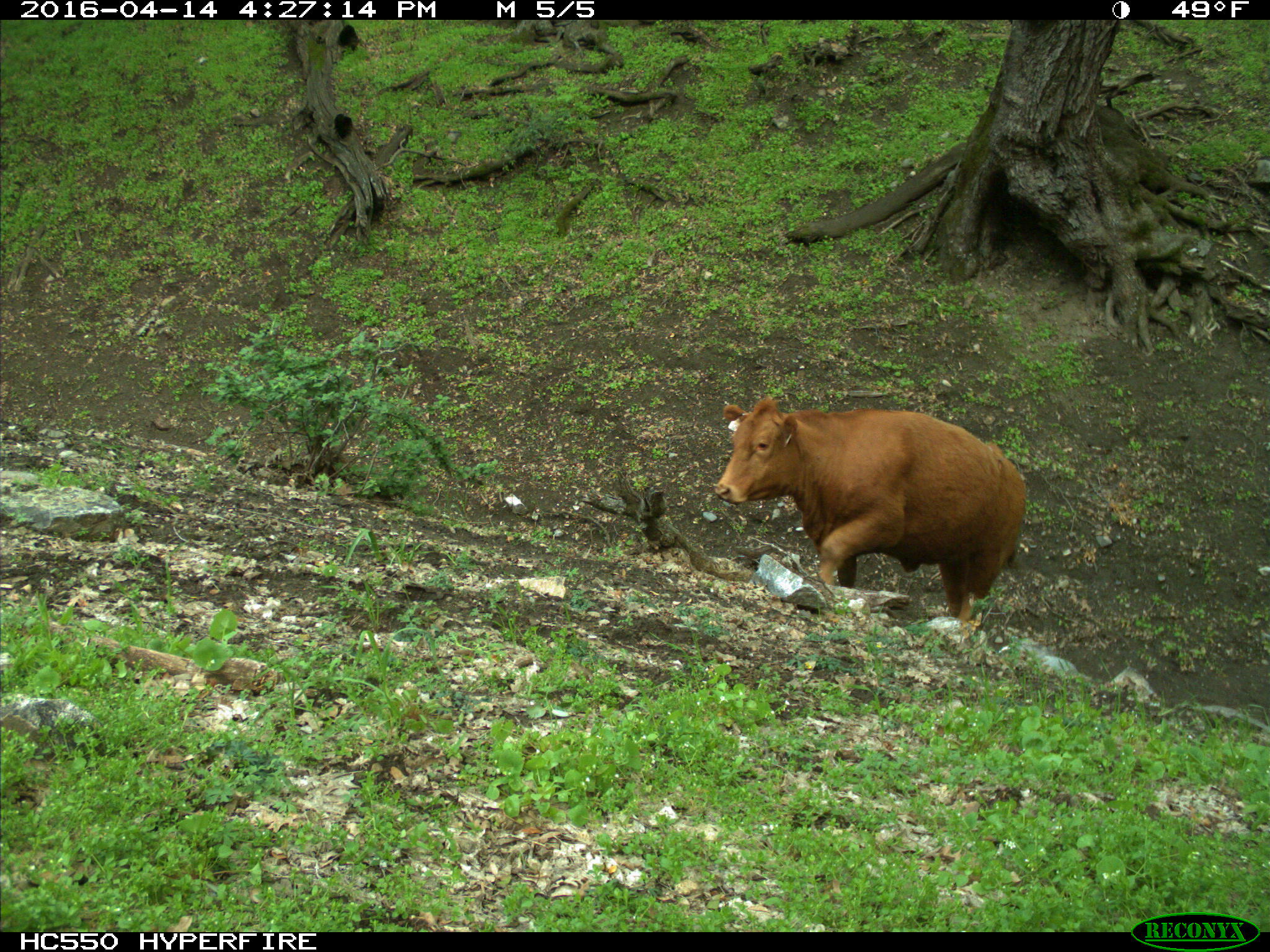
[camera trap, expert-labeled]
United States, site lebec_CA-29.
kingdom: Animalia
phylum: Chordata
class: Mammalia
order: Artiodactyla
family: Bovidae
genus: Bos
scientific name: Bos taurus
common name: domestic cow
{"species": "Bos taurus (domestic cow)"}